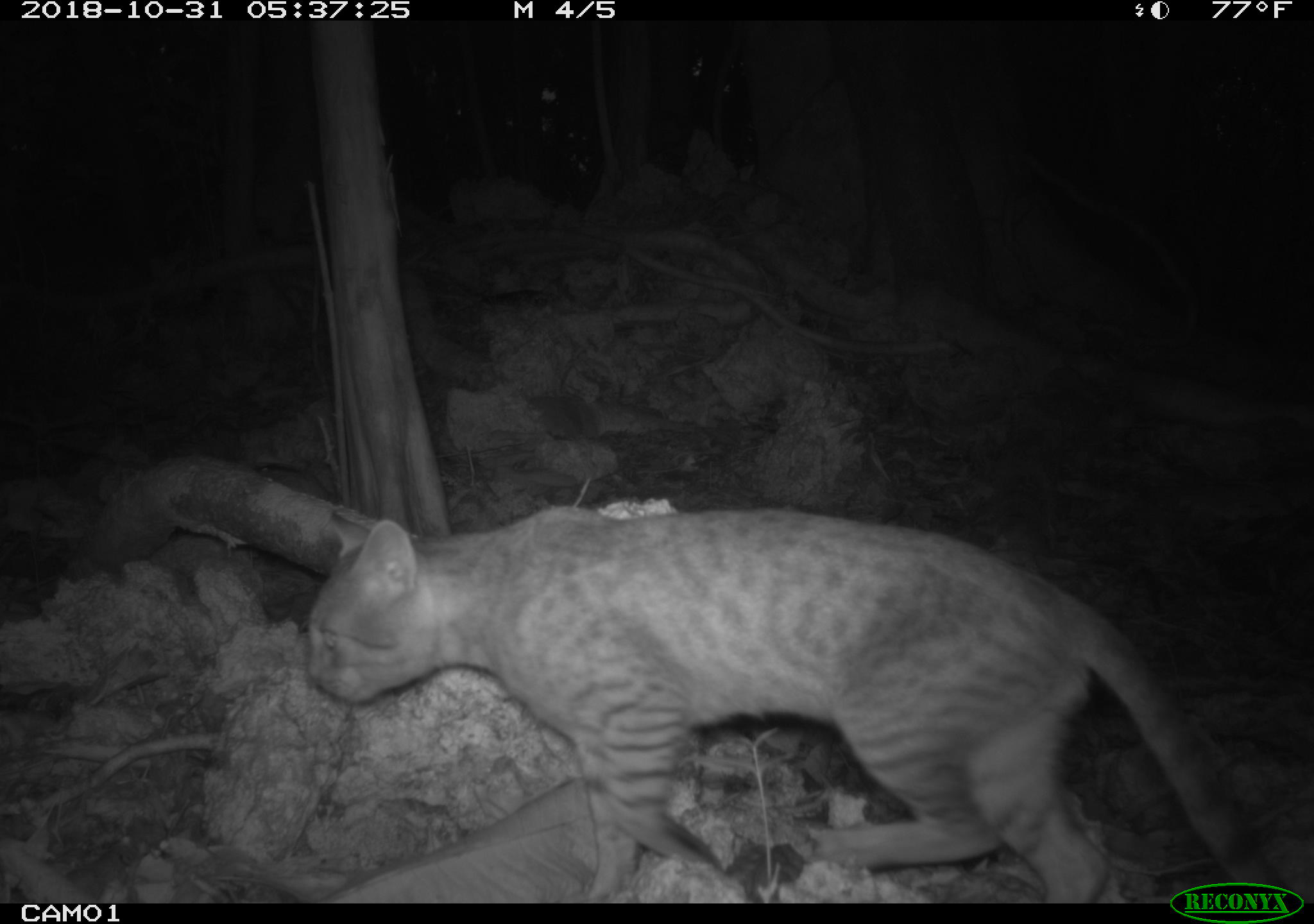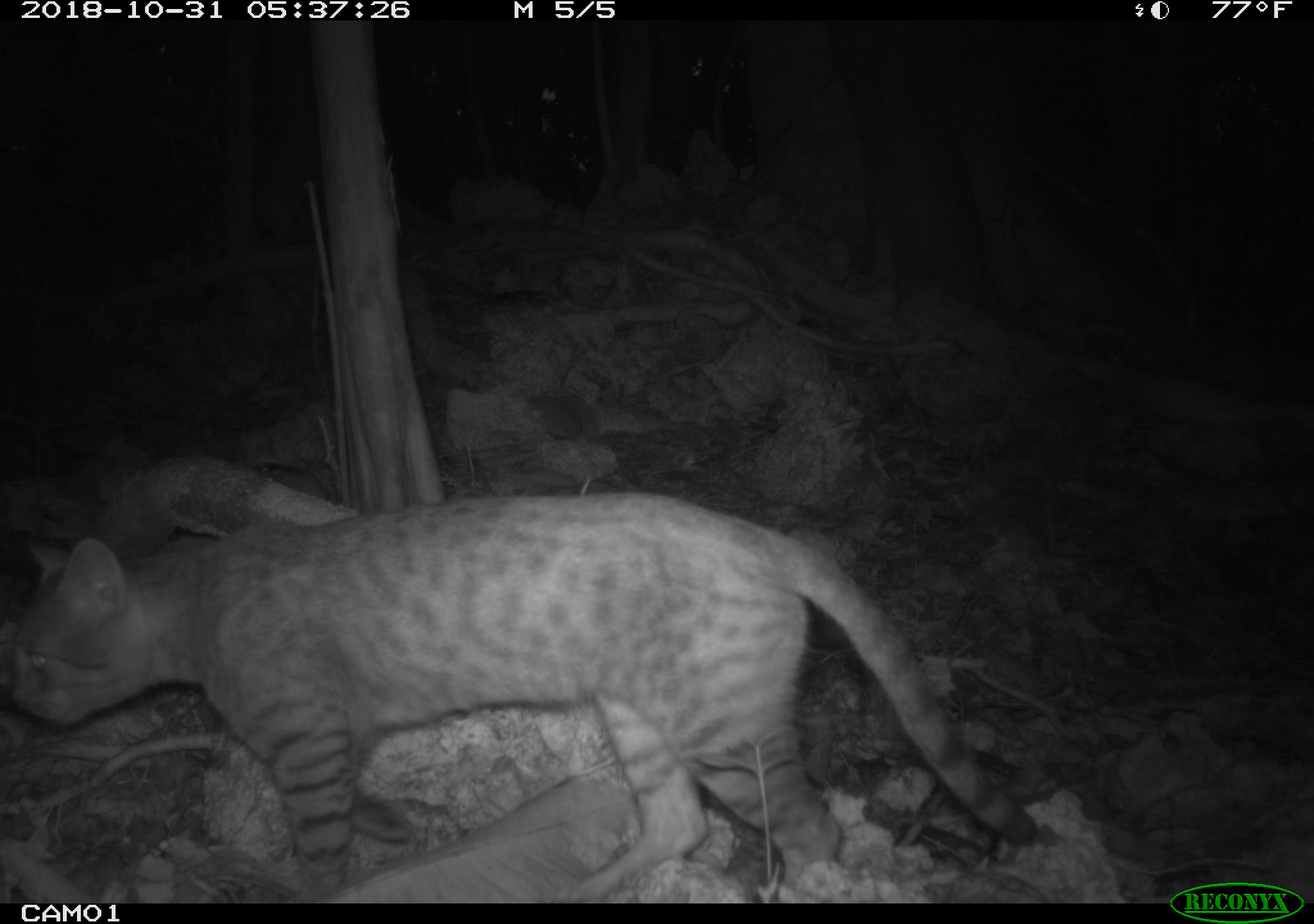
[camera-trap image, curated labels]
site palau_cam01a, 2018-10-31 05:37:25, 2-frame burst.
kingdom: Animalia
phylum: Chordata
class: Mammalia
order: Carnivora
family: Felidae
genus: Felis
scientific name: Felis catus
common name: cat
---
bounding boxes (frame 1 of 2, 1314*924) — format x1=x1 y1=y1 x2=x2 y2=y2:
cat: x1=283 y1=502 x2=1306 y2=881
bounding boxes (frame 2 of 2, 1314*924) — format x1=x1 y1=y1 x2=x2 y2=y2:
cat: x1=4 y1=489 x2=1041 y2=902